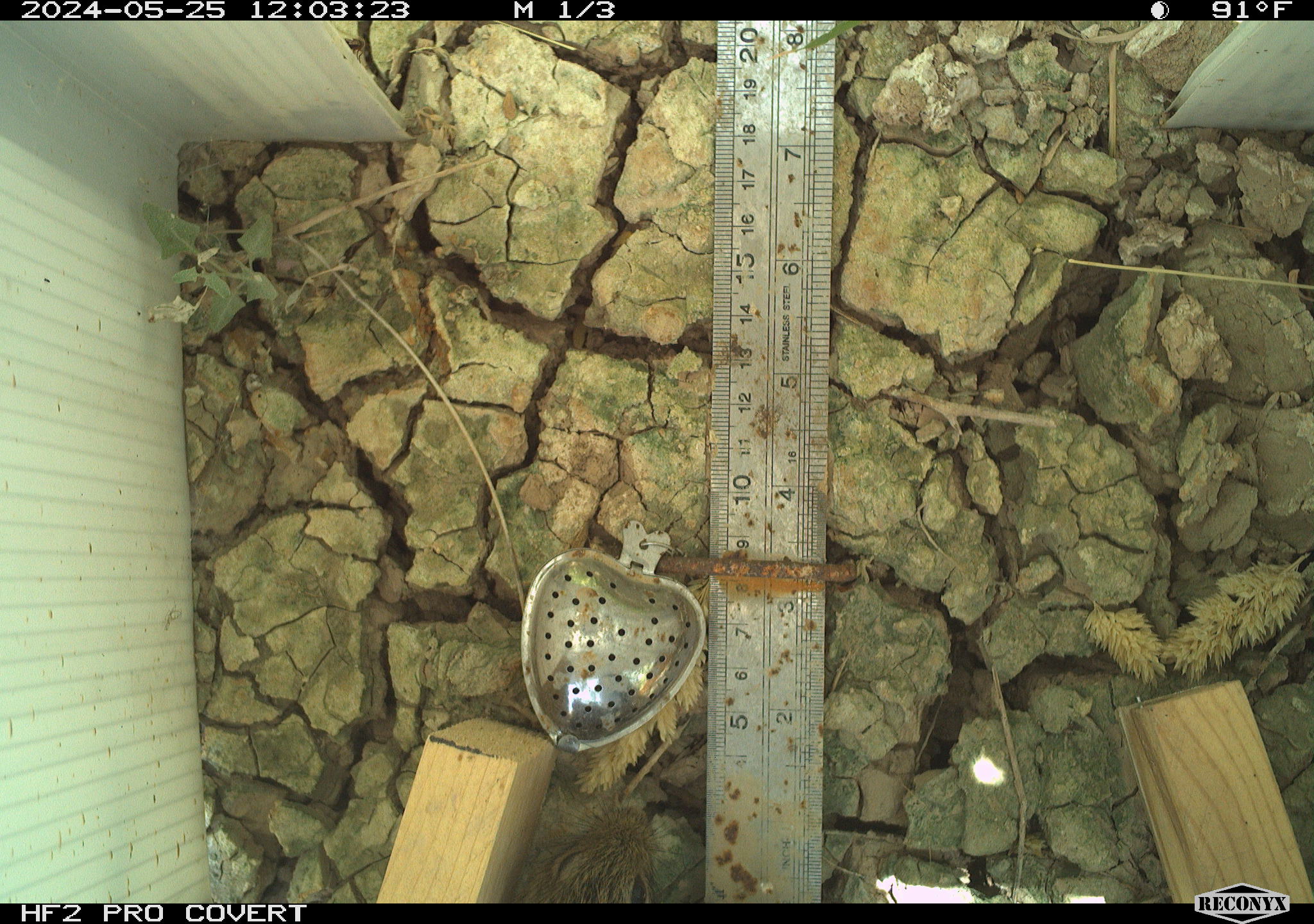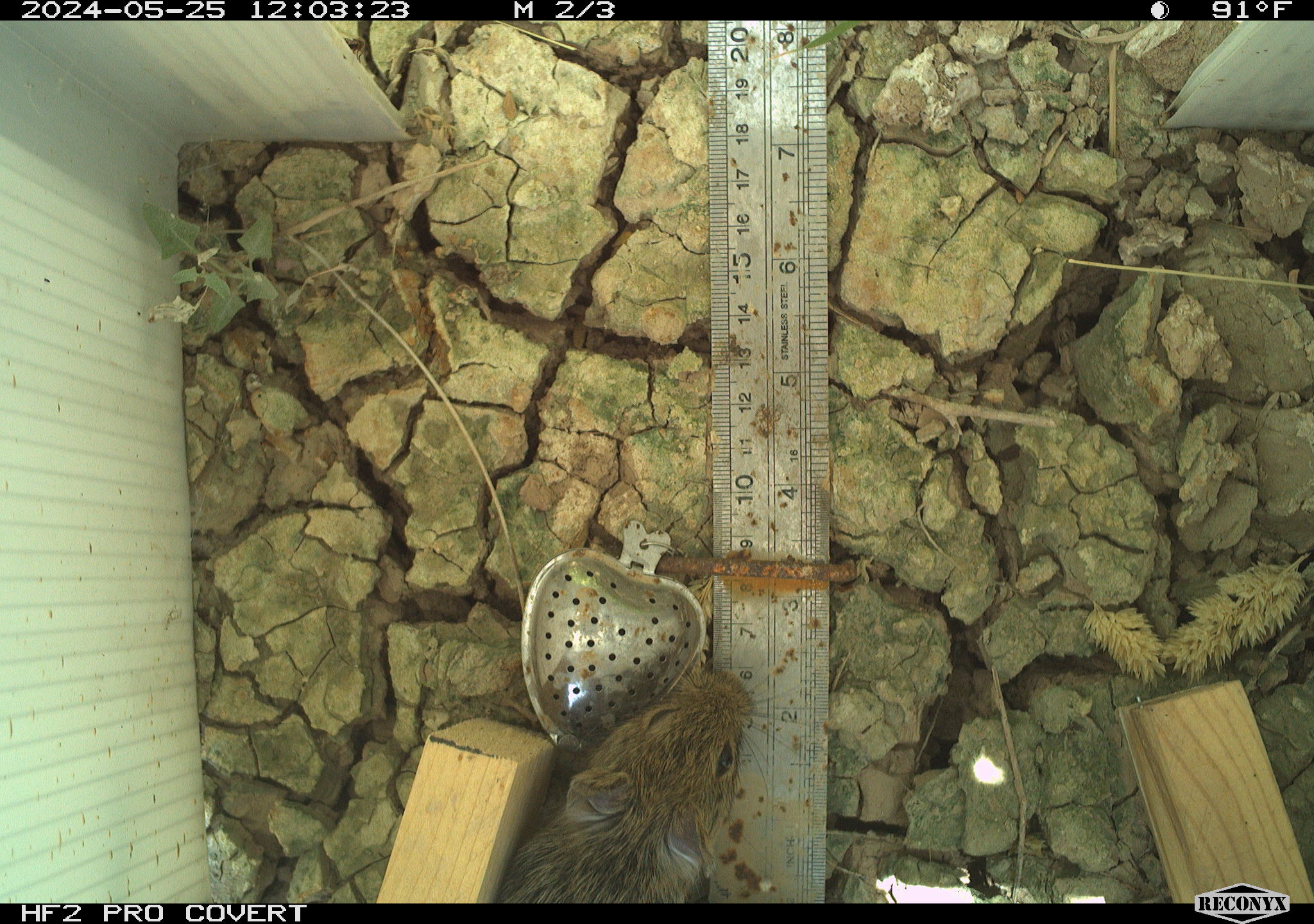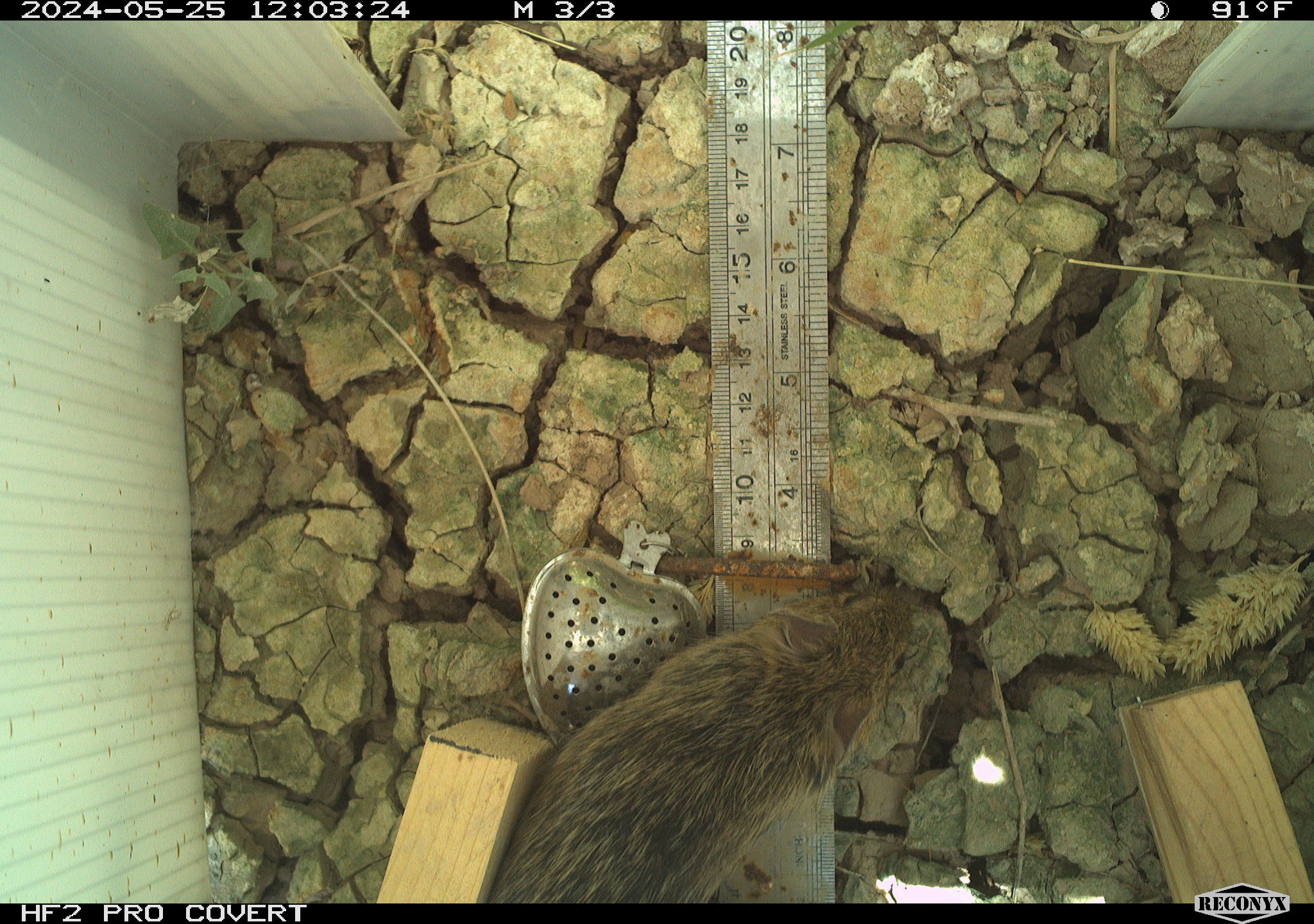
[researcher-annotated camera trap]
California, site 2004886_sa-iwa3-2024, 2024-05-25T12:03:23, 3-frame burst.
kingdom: Animalia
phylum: Chordata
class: Mammalia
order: Rodentia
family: Cricetidae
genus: Sigmodon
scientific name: Sigmodon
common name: cotton rat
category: sigmodon species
Sigmodon species (cotton rat) (Sigmodon).